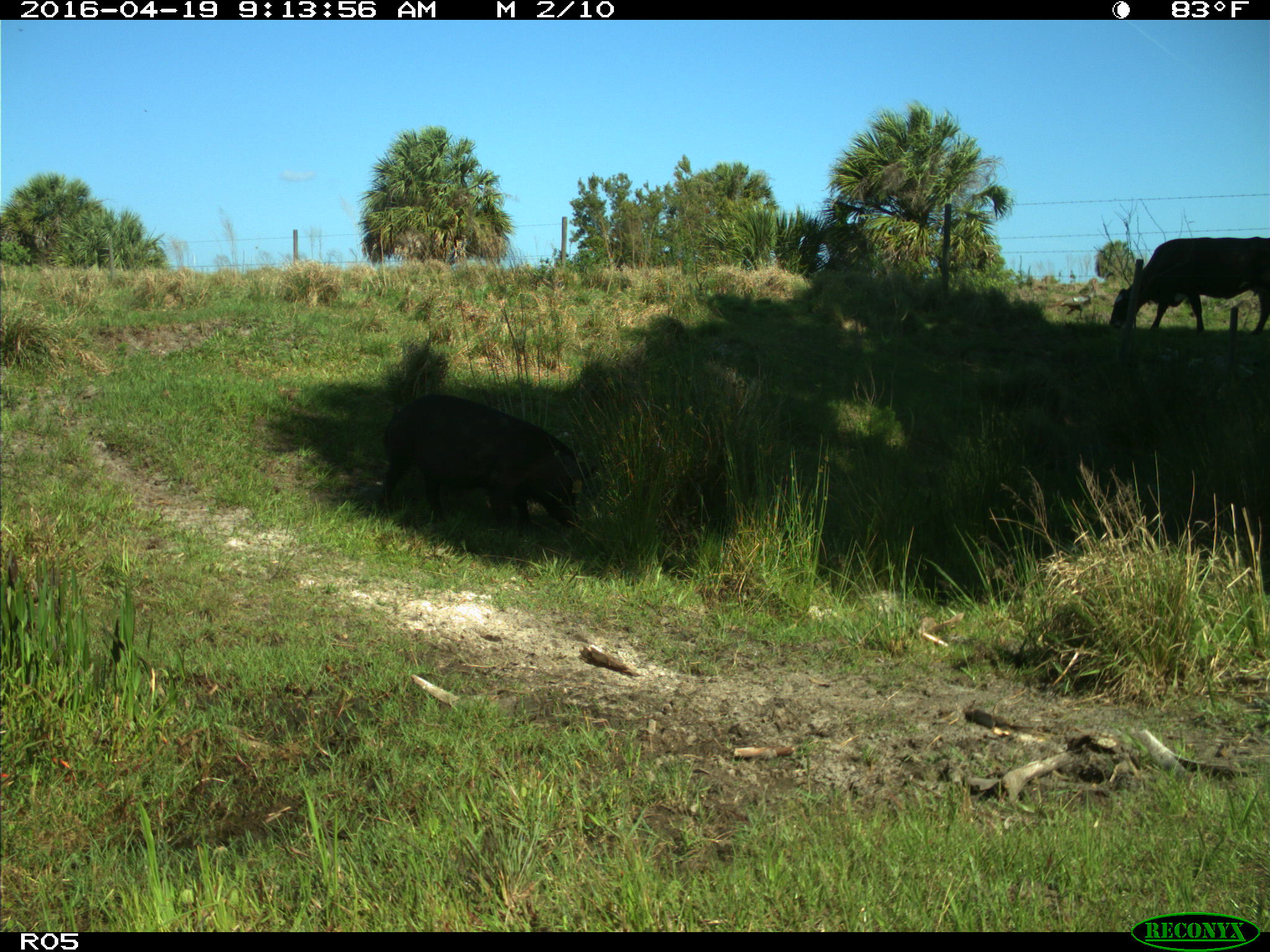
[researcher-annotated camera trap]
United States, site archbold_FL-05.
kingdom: Animalia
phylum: Chordata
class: Mammalia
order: Artiodactyla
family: Suidae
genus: Sus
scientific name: Sus scrofa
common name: wild boar